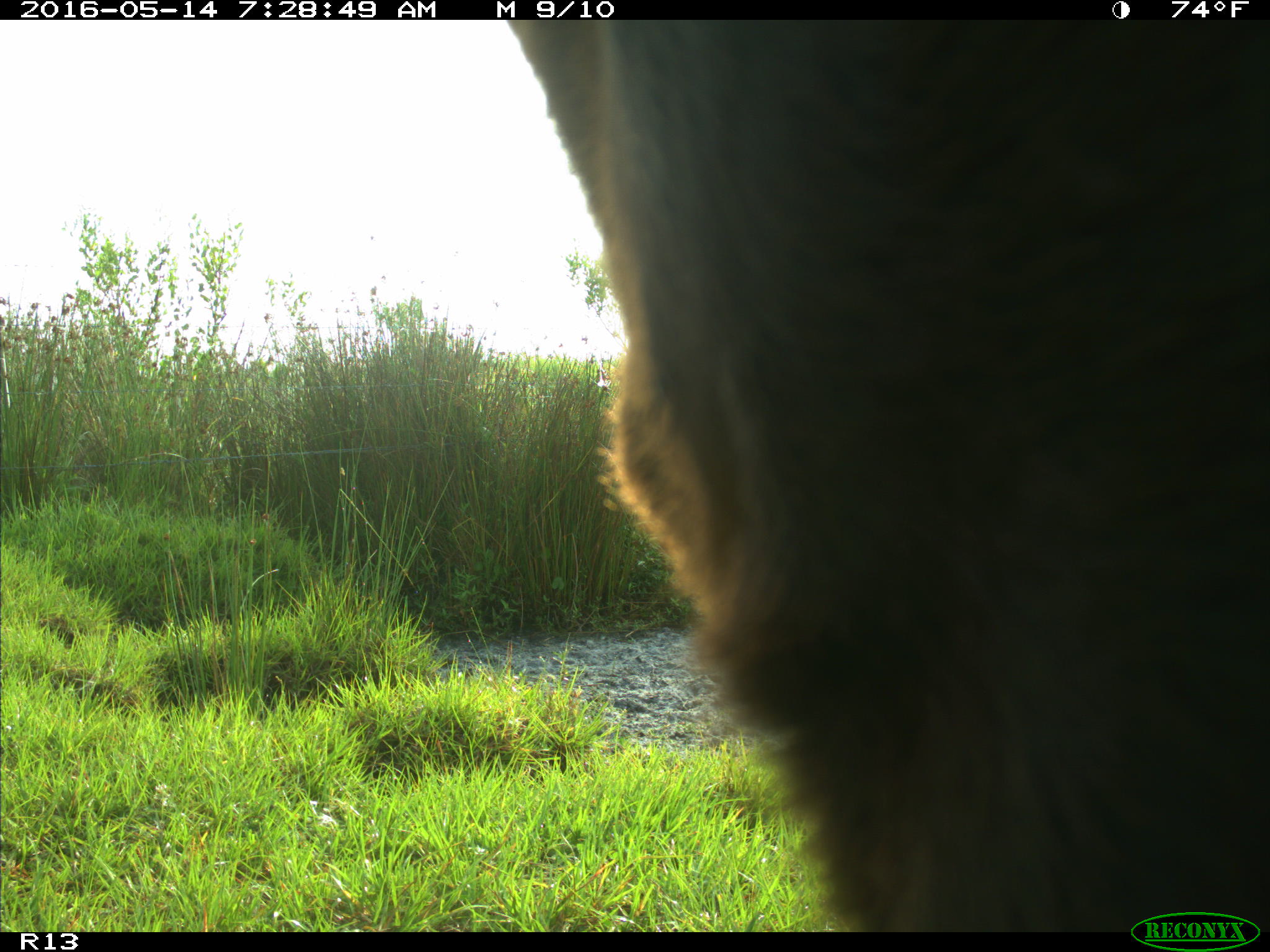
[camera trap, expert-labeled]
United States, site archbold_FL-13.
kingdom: Animalia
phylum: Chordata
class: Mammalia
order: Artiodactyla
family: Bovidae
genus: Bos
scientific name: Bos taurus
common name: domestic cow